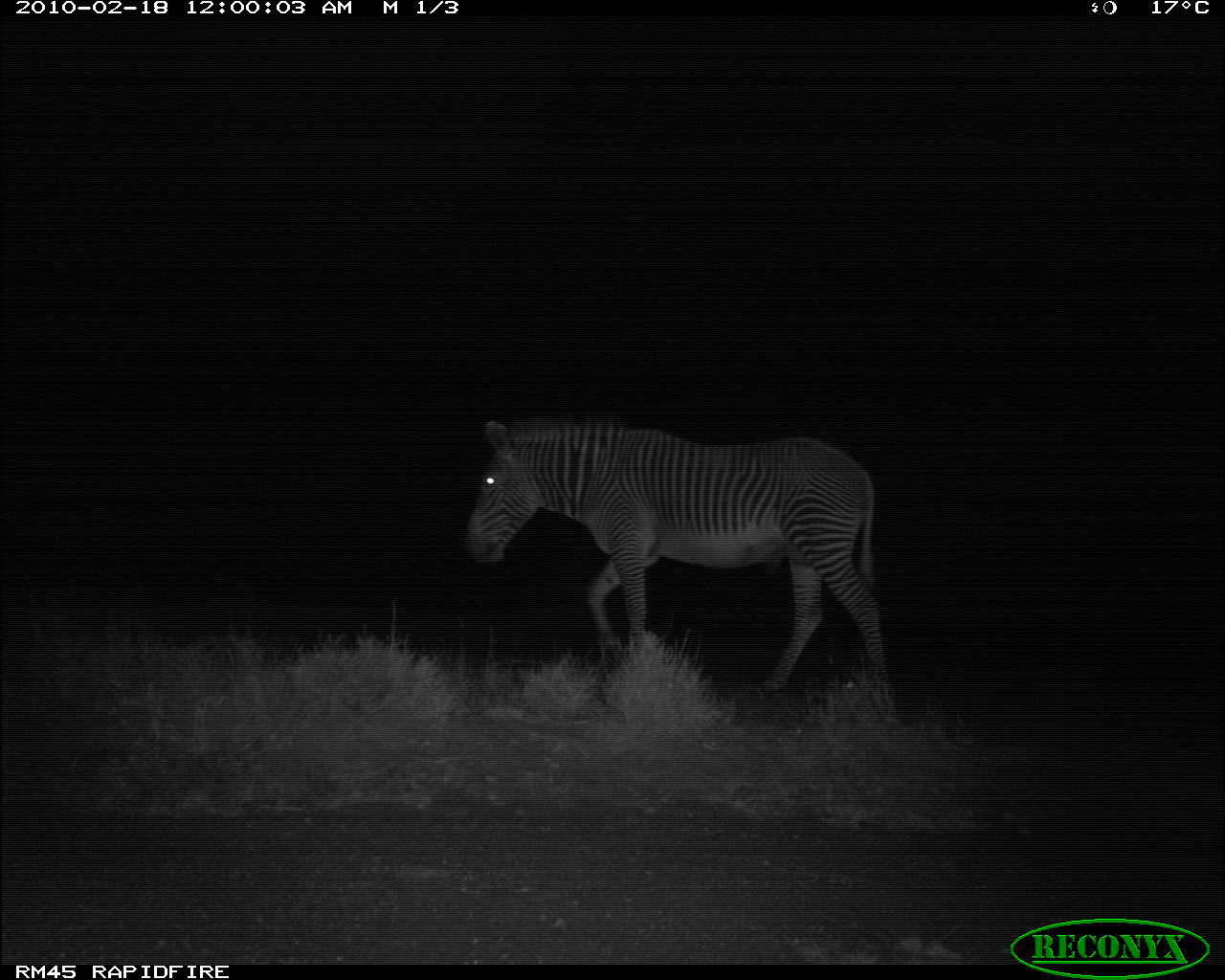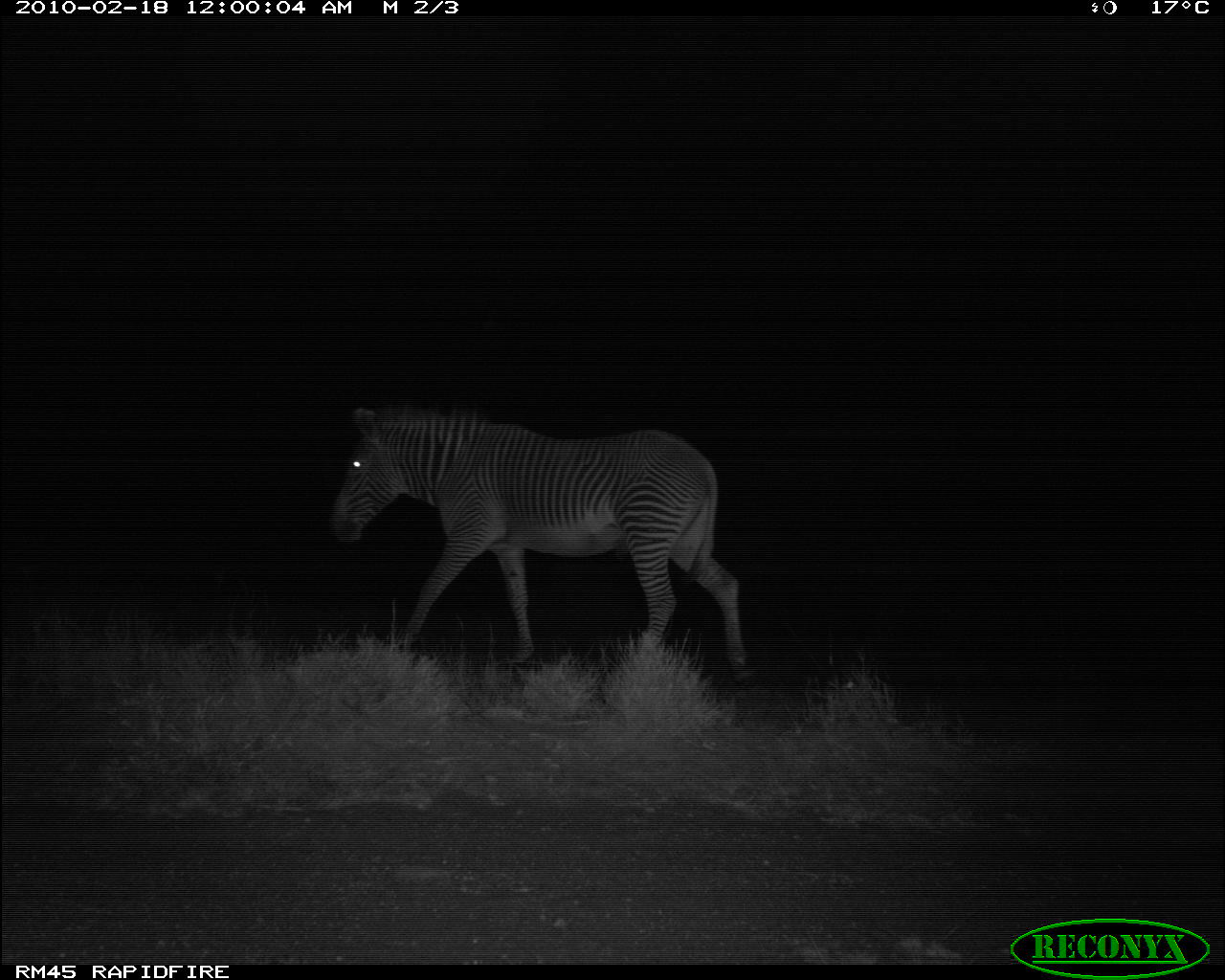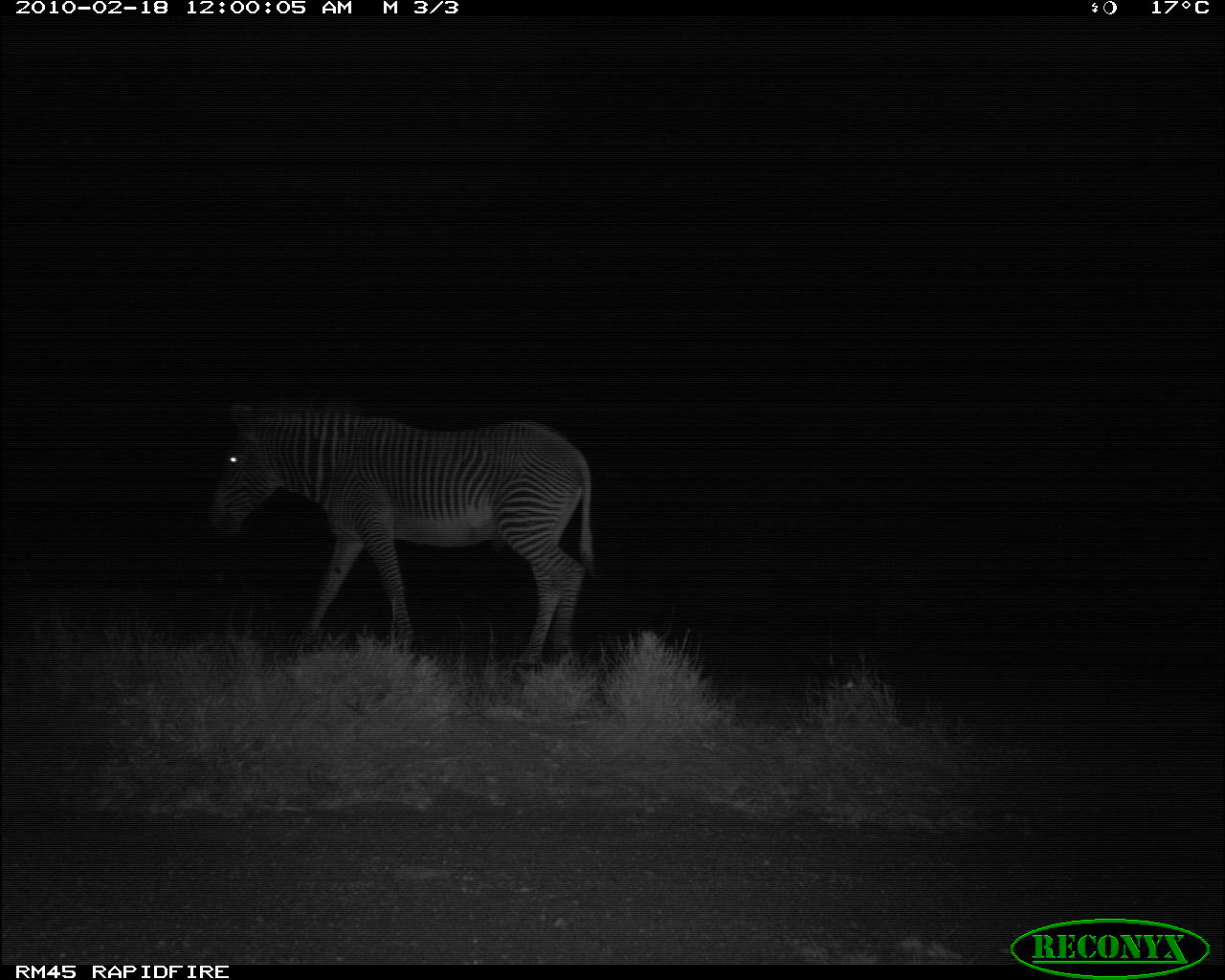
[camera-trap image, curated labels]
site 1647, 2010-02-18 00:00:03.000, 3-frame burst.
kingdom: Animalia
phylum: Chordata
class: Mammalia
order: Perissodactyla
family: Equidae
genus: Equus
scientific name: Equus grevyi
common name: grévy's zebra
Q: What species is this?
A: Equus grevyi (grévy's zebra).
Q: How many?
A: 1.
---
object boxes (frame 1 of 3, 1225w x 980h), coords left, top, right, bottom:
equus grevyi: 456, 410, 900, 725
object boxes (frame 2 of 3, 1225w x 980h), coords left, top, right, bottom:
equus grevyi: 324, 396, 762, 690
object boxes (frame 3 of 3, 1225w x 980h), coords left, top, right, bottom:
equus grevyi: 201, 393, 602, 690